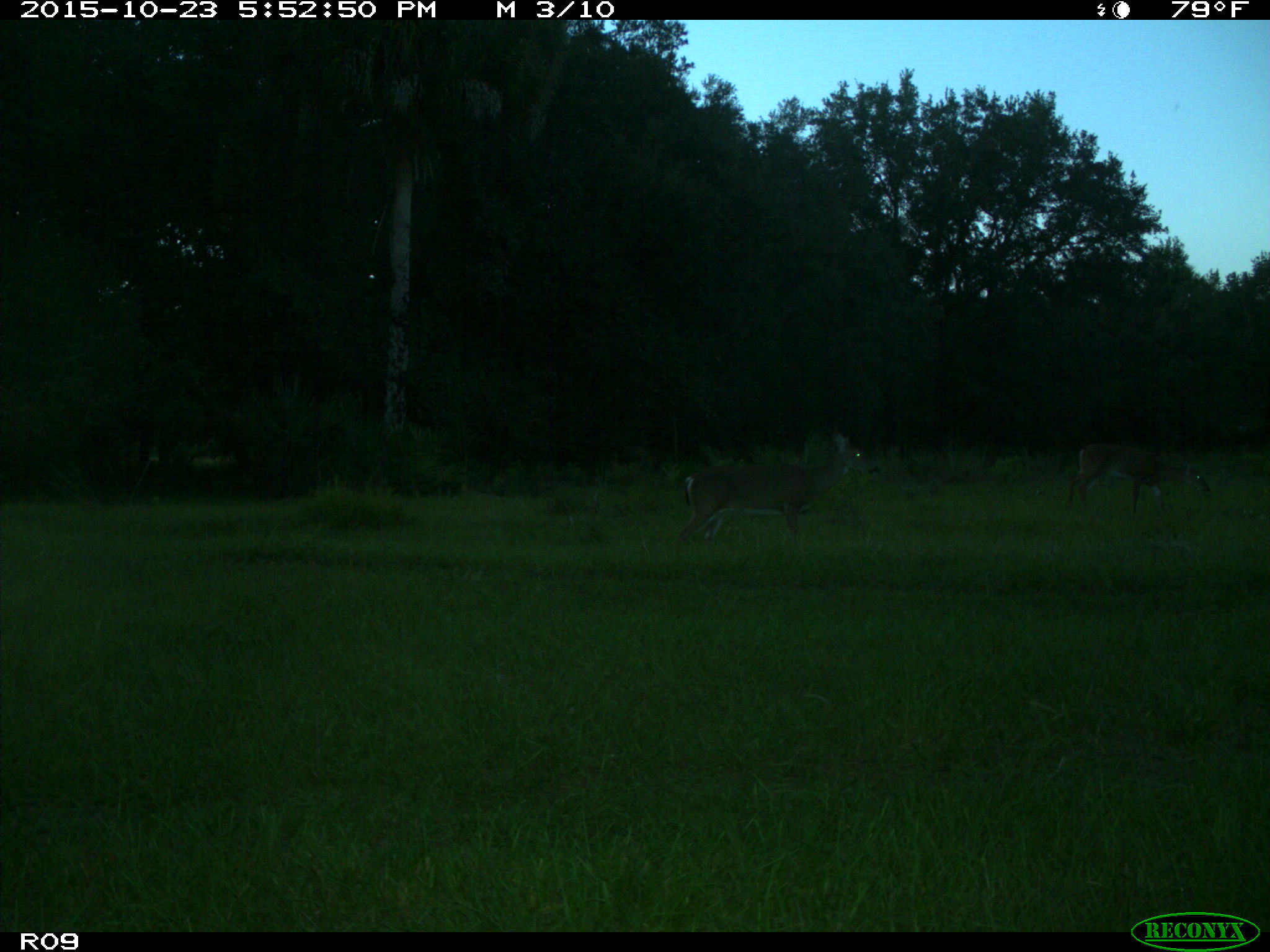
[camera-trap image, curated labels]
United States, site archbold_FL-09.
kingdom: Animalia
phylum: Chordata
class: Mammalia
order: Artiodactyla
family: Cervidae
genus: Odocoileus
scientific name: Odocoileus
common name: deer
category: unidentified deer